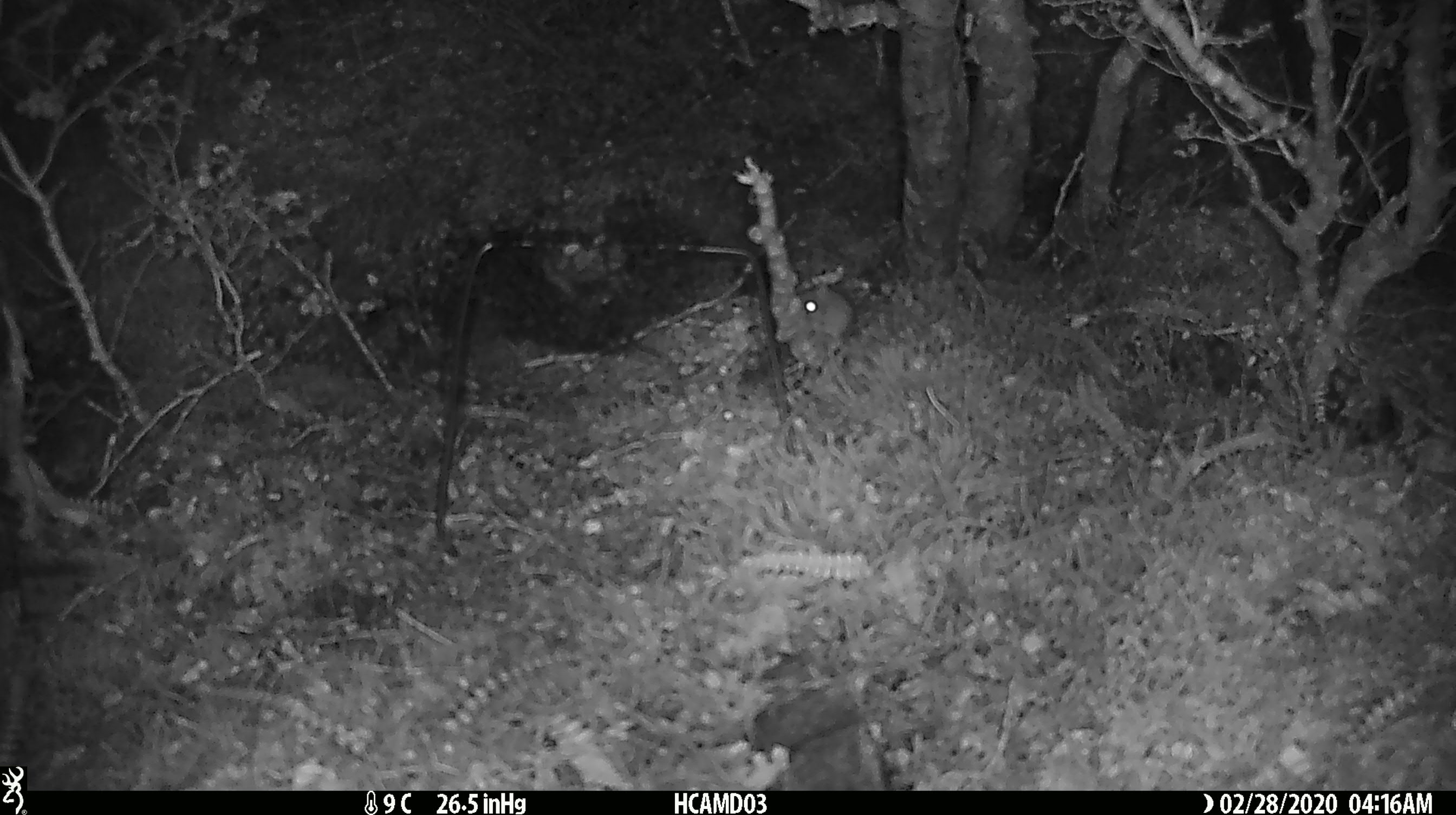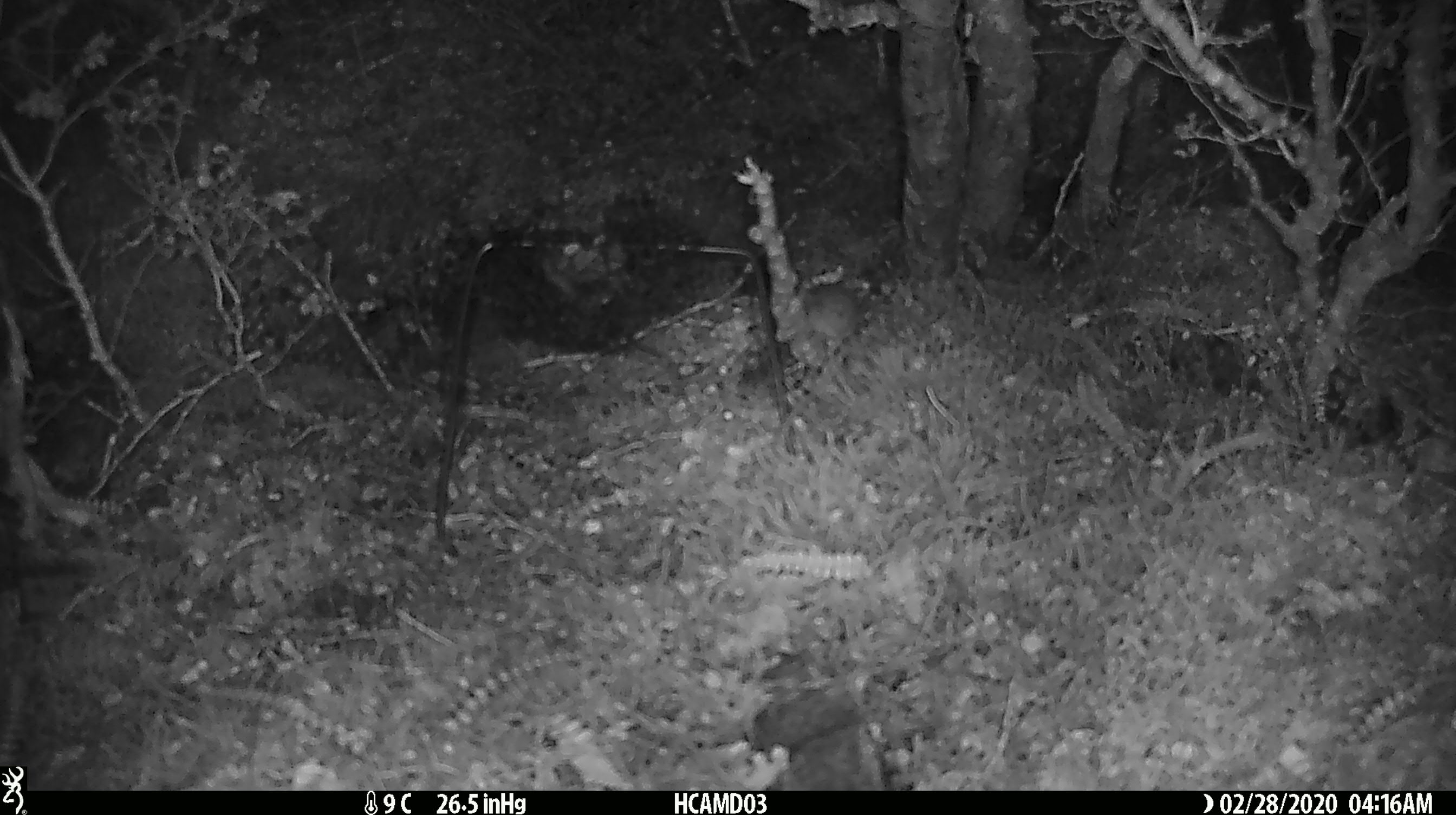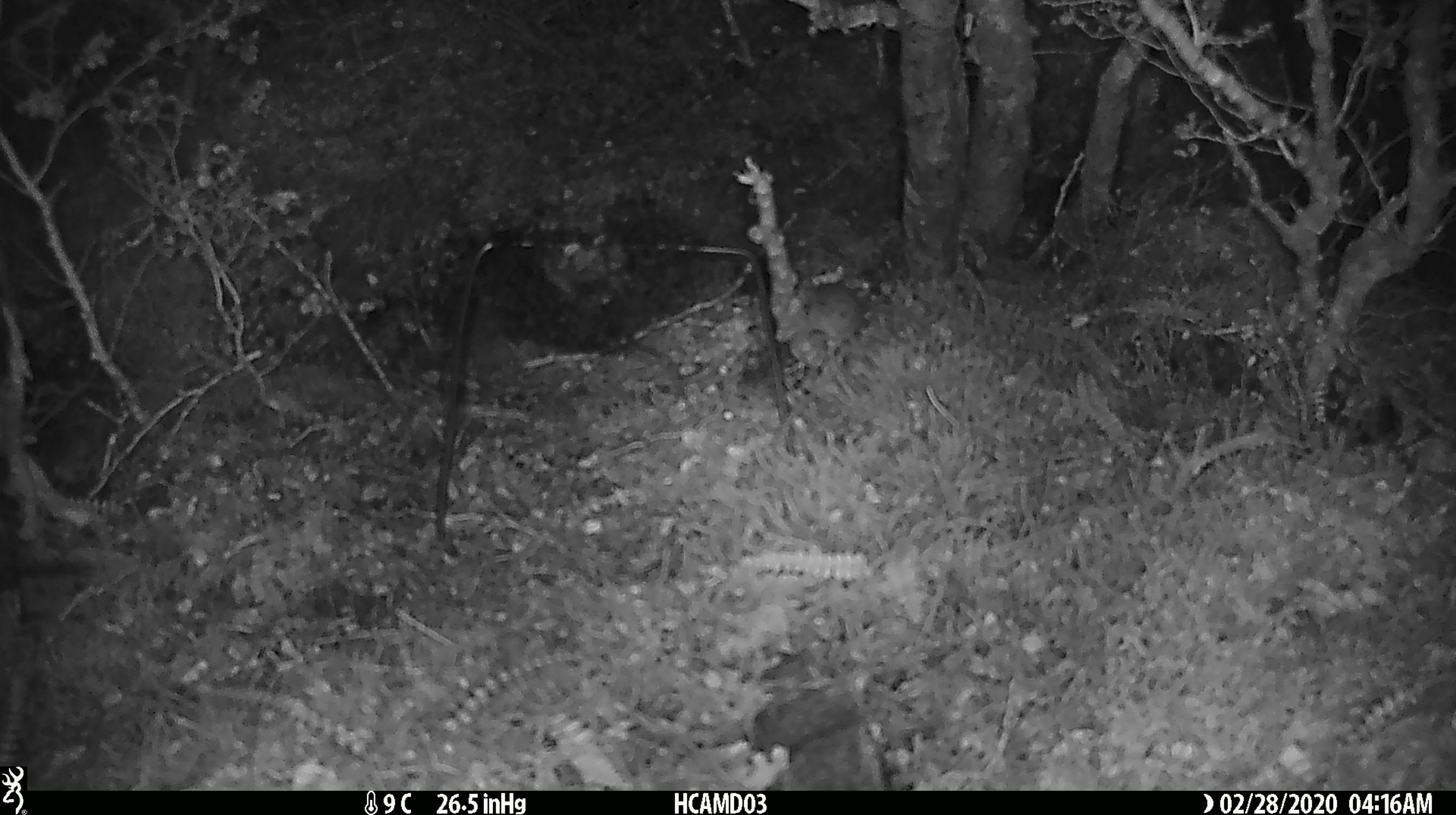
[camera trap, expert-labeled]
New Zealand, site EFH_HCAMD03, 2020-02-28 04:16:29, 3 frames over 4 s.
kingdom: Animalia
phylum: Chordata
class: Mammalia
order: Rodentia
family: Muridae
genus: Mus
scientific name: Mus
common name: mouse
Mouse (Mus).